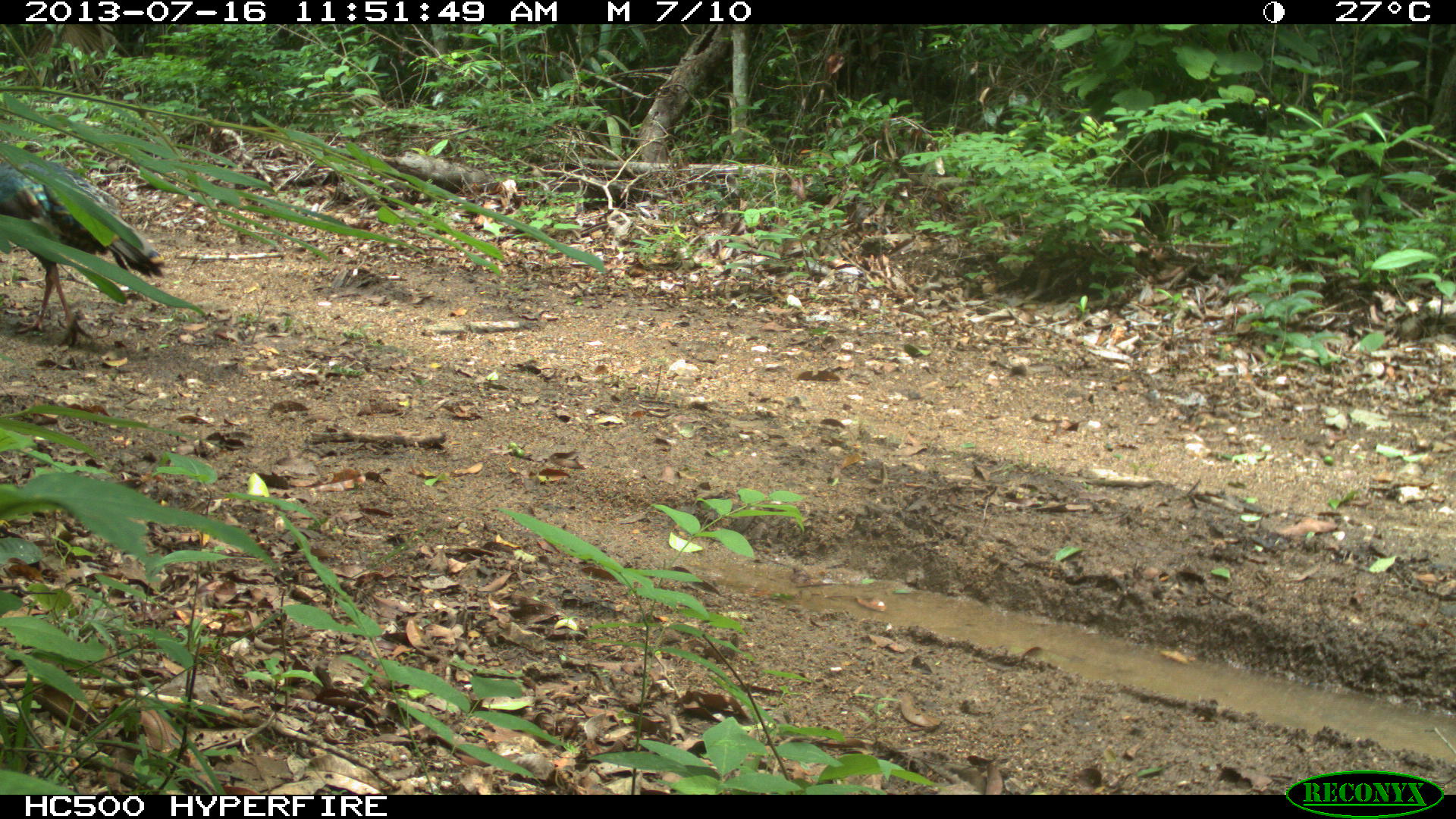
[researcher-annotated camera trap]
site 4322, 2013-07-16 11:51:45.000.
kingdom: Animalia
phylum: Chordata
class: Aves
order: Galliformes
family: Phasianidae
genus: Meleagris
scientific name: Meleagris ocellata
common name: ocellated turkey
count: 1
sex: male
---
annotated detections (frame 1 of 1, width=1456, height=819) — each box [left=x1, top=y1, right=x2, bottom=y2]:
meleagris ocellata: [left=0, top=158, right=166, bottom=355]